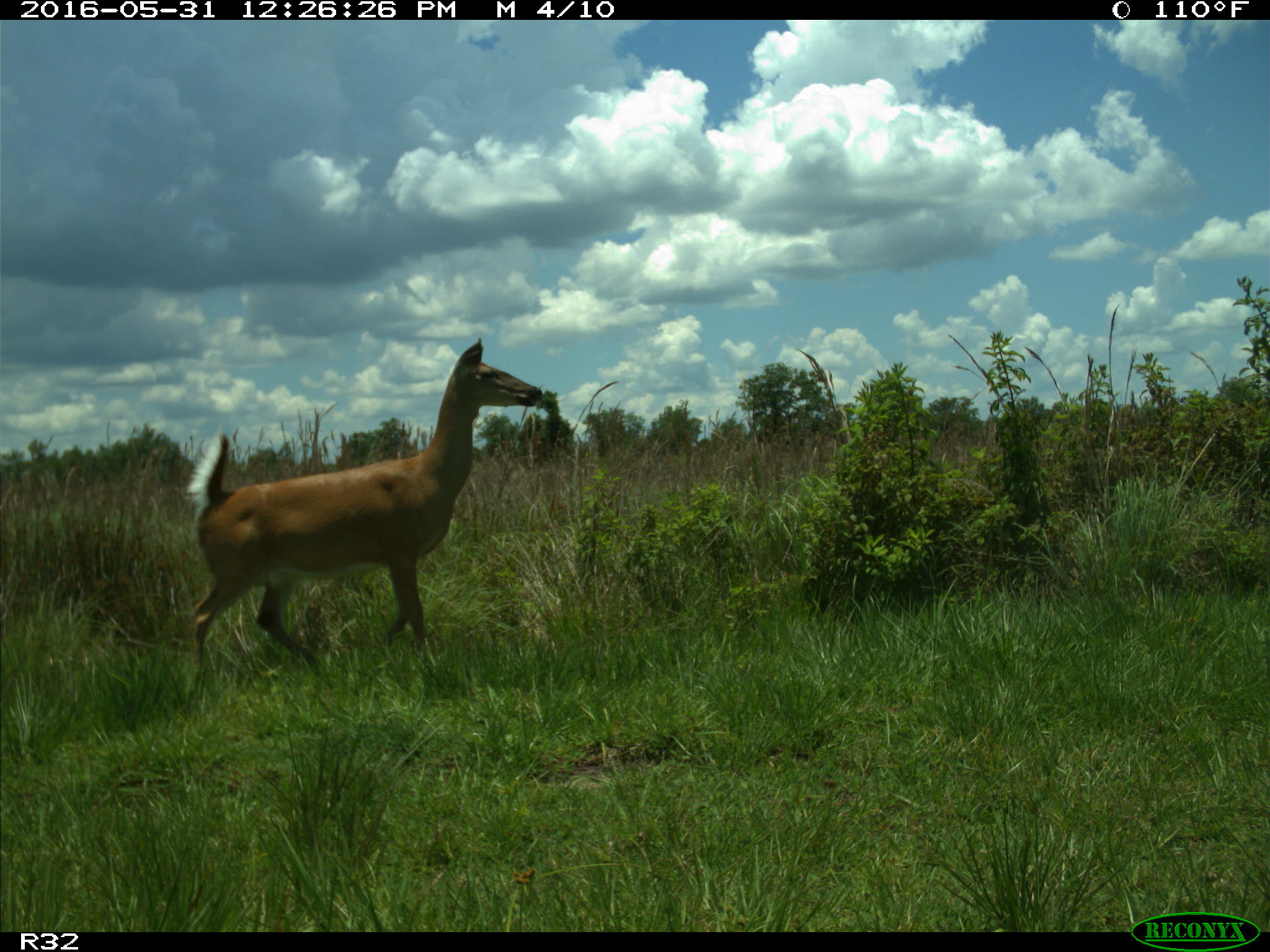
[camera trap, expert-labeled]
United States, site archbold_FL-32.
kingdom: Animalia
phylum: Chordata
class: Mammalia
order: Artiodactyla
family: Cervidae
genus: Odocoileus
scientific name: Odocoileus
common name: deer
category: unidentified deer